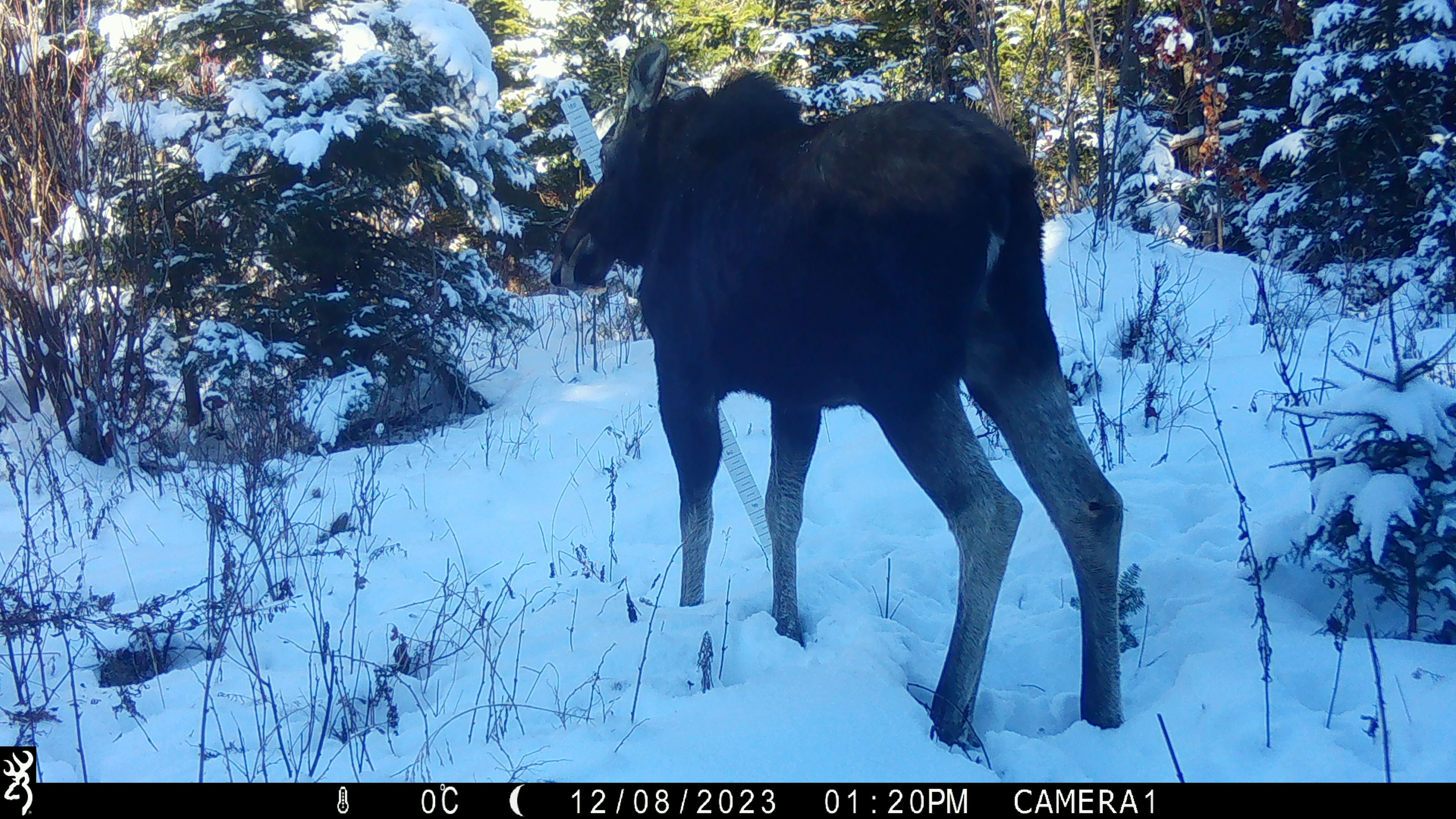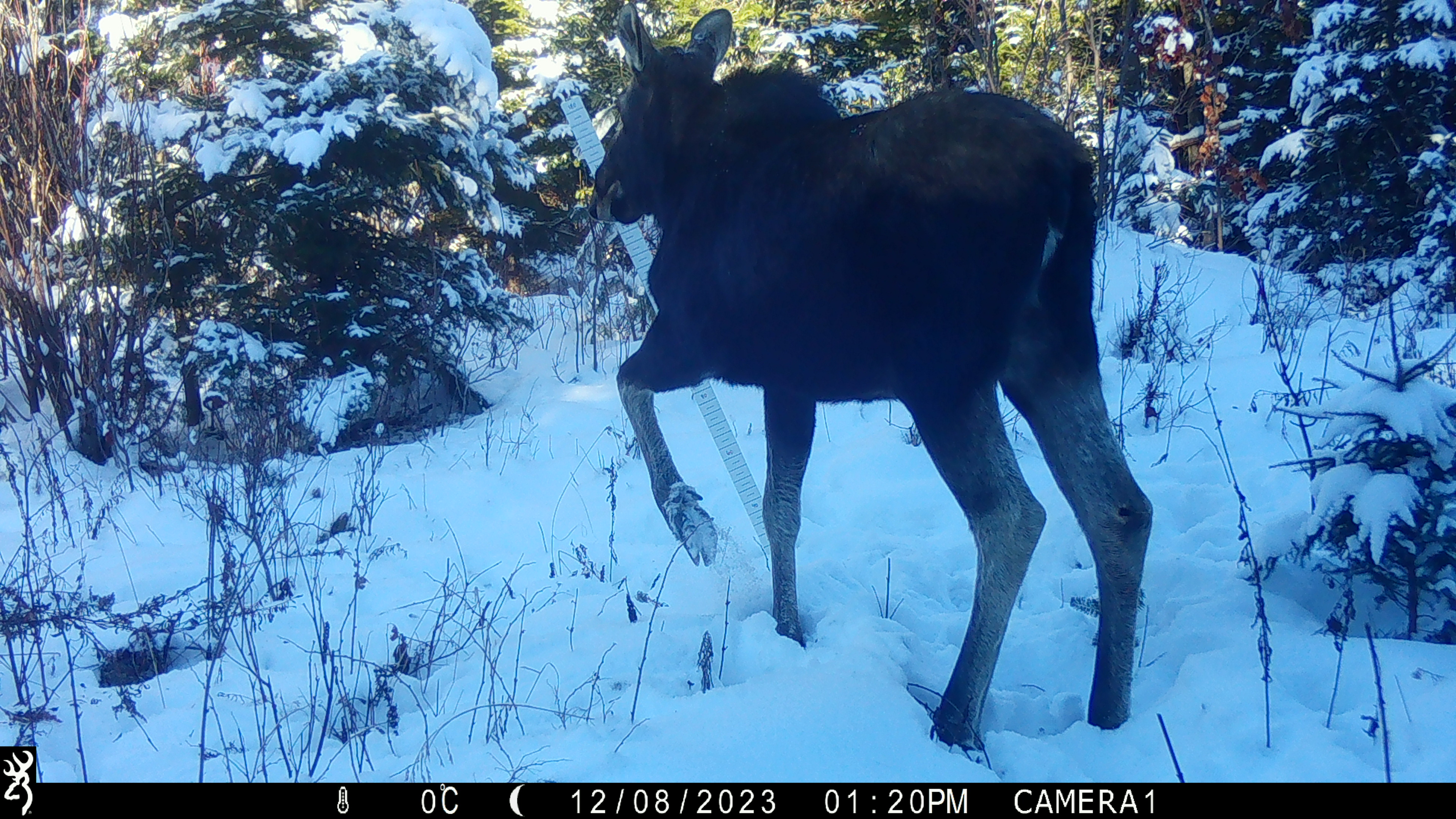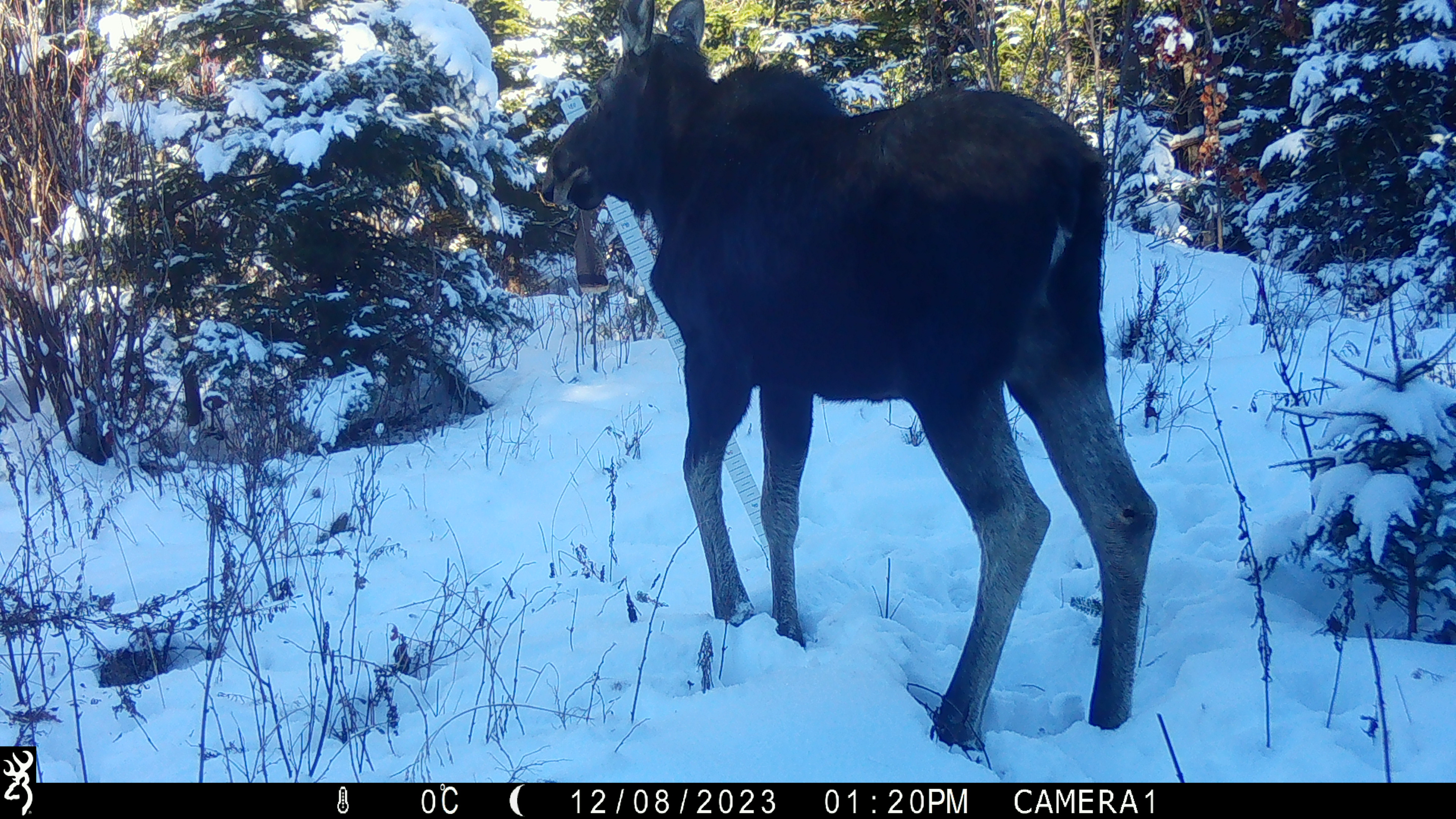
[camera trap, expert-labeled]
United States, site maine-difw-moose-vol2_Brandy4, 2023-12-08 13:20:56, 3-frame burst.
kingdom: Animalia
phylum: Chordata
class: Mammalia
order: Artiodactyla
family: Cervidae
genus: Alces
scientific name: Alces alces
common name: moose